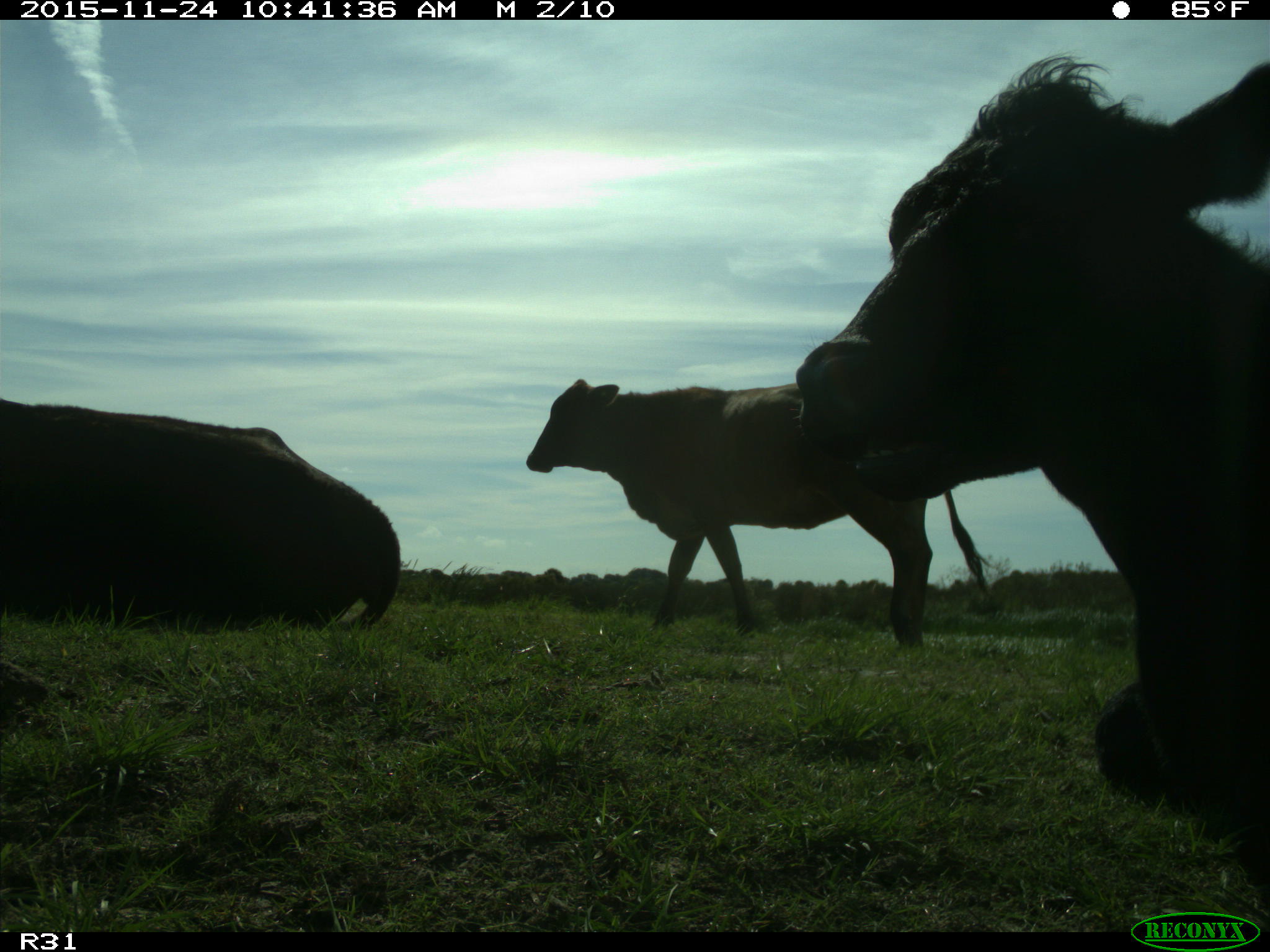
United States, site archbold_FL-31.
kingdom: Animalia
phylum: Chordata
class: Mammalia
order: Artiodactyla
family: Bovidae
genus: Bos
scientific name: Bos taurus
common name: domestic cow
Bos taurus (domestic cow).